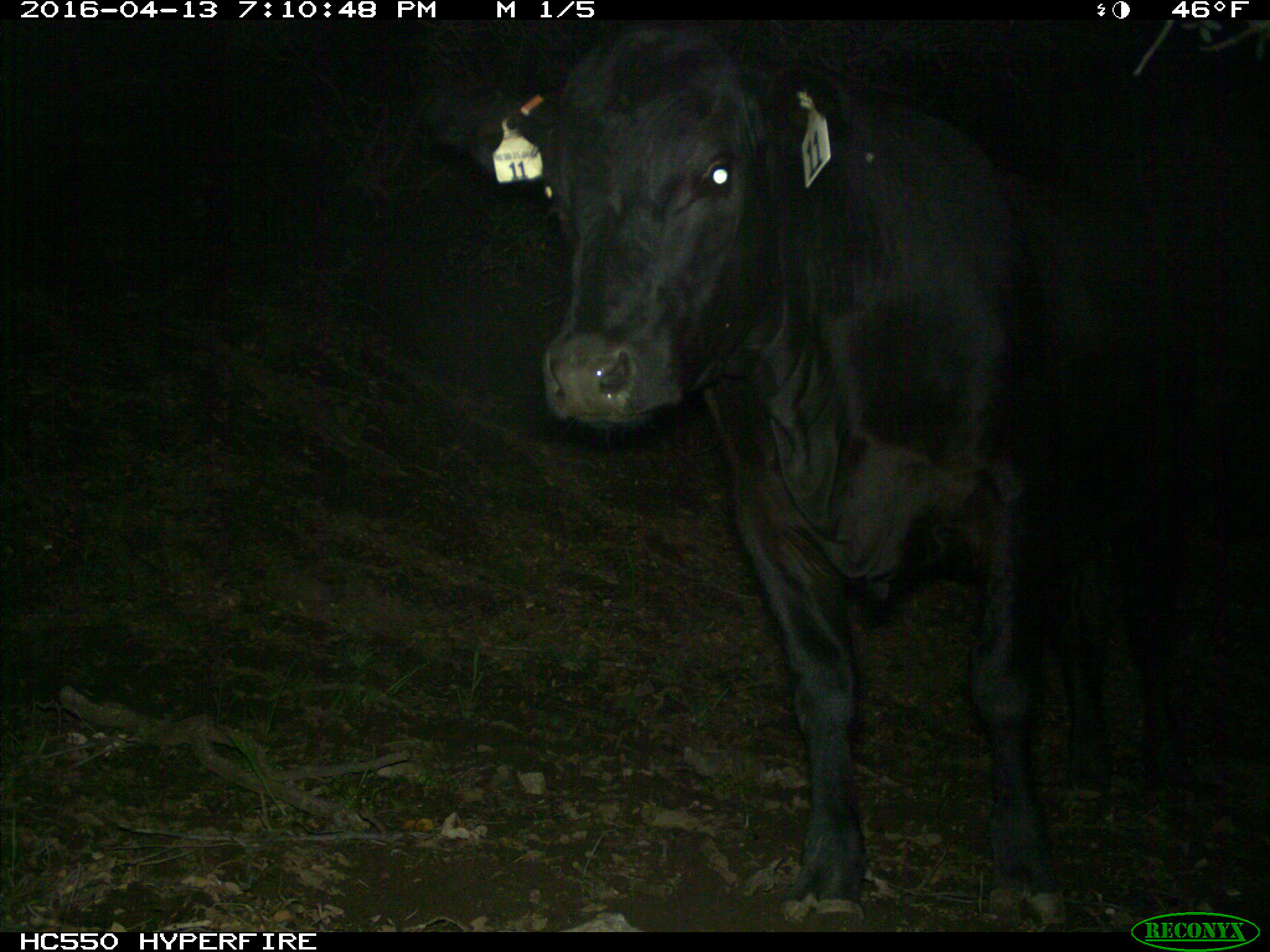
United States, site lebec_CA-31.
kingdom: Animalia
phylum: Chordata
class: Mammalia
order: Artiodactyla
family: Bovidae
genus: Bos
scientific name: Bos taurus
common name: domestic cow